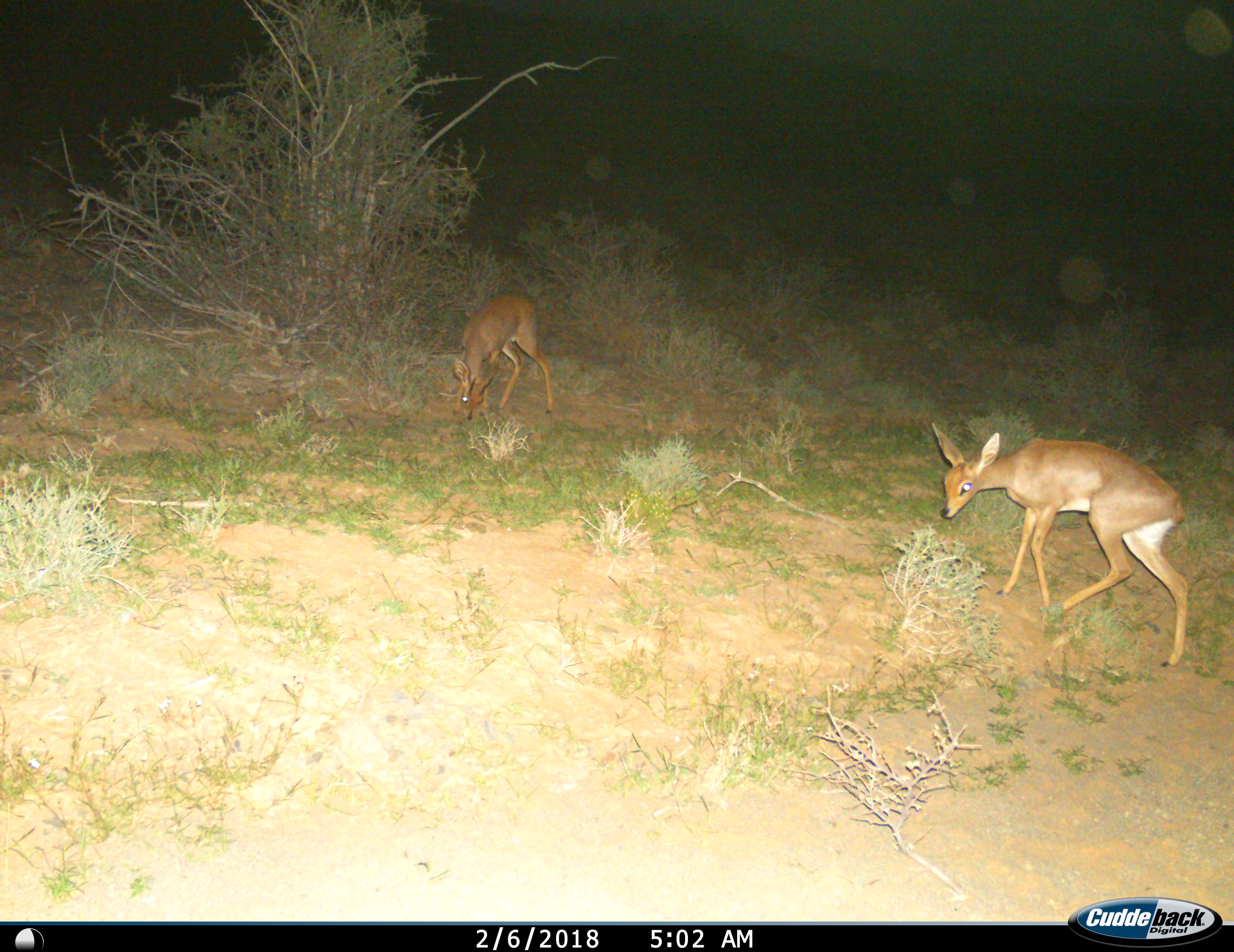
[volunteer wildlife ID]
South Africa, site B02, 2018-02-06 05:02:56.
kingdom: Animalia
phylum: Chordata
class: Mammalia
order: Artiodactyla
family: Bovidae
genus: Raphicerus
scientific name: Raphicerus campestris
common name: steenbok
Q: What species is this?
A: Steenbok (Raphicerus campestris).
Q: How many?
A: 2.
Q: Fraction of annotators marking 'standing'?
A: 60%.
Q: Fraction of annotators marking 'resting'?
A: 0%.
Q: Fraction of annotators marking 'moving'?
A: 20%.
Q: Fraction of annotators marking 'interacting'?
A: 0%.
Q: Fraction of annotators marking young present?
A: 20%.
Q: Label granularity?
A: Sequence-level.